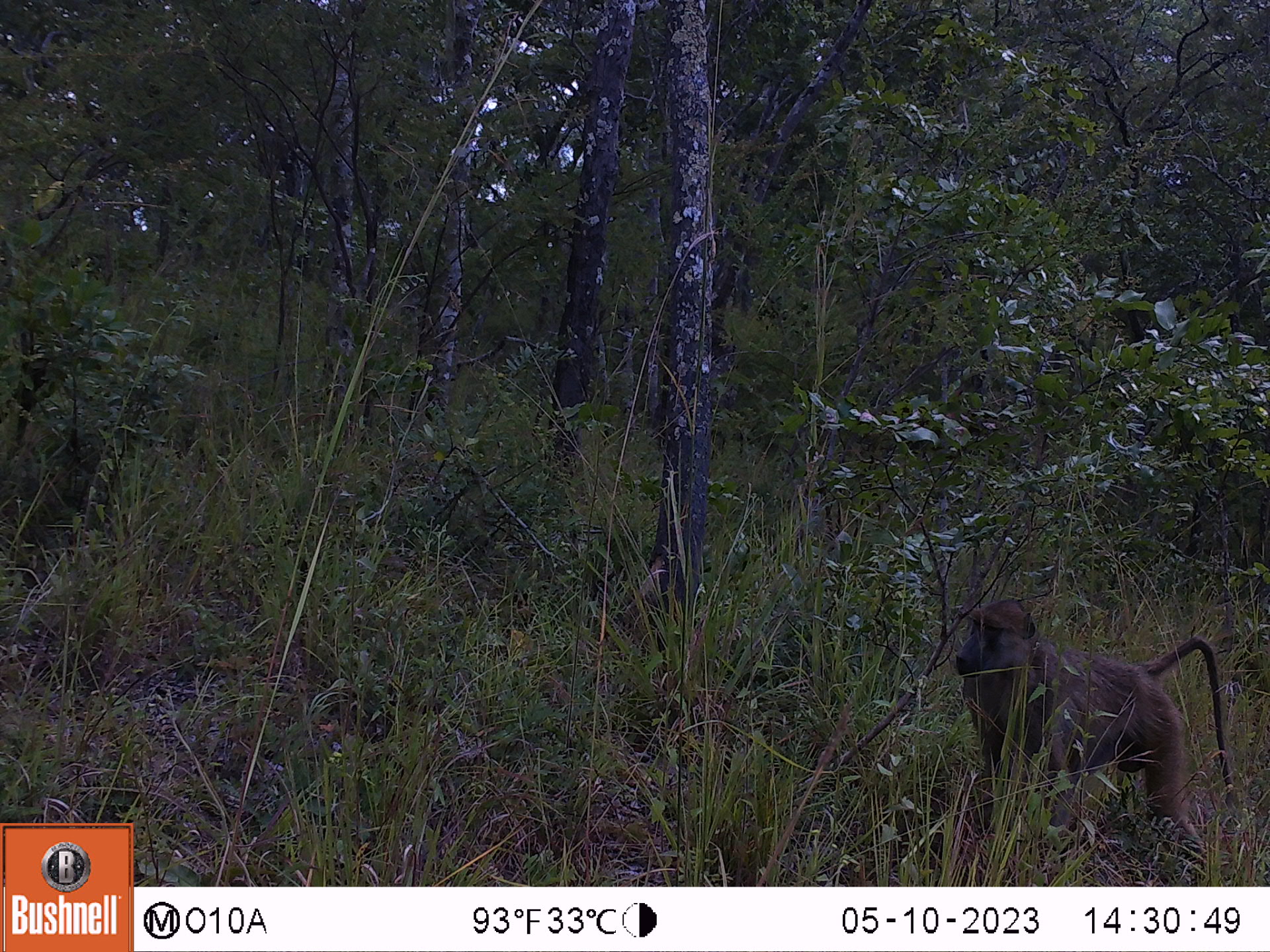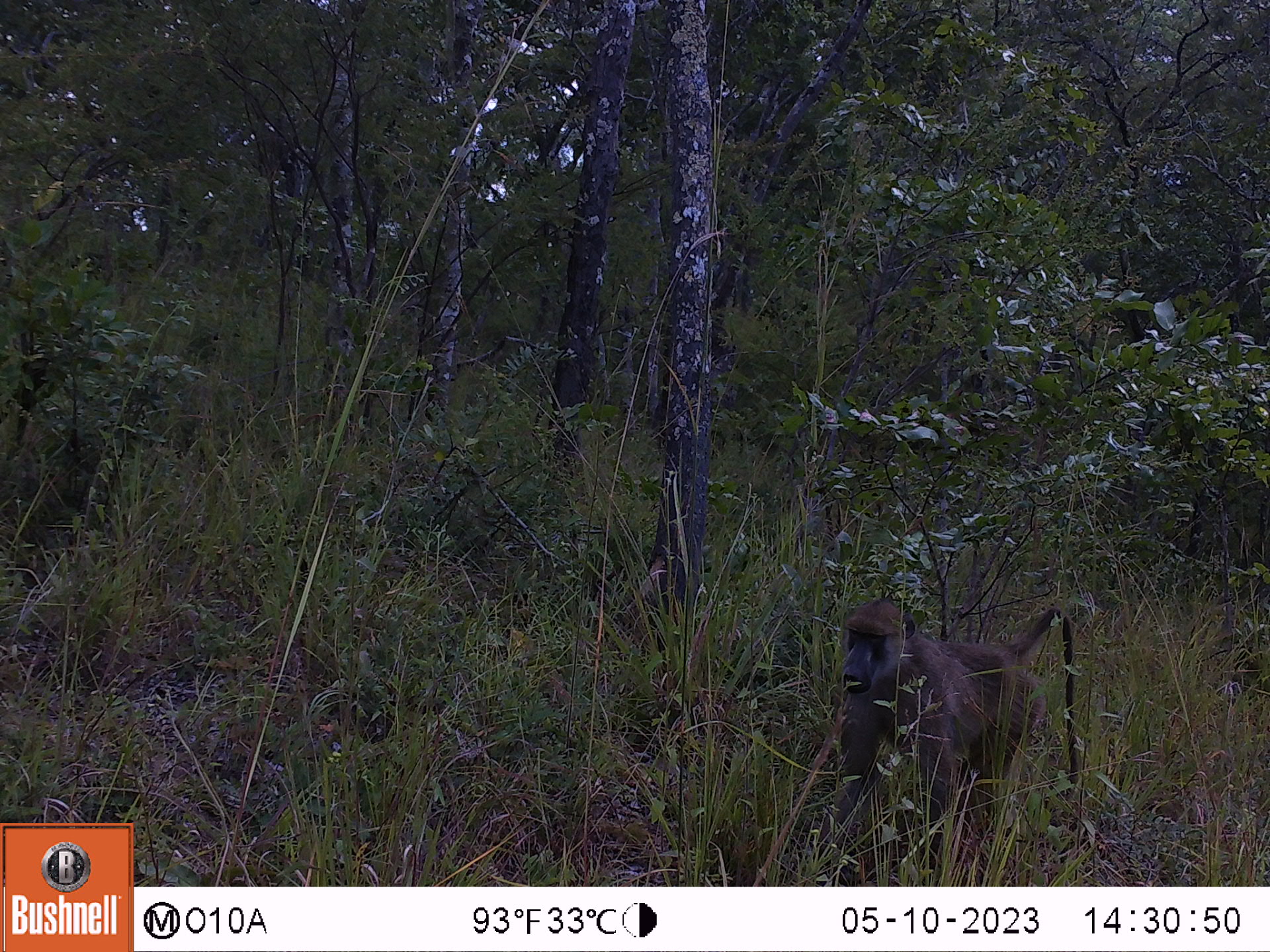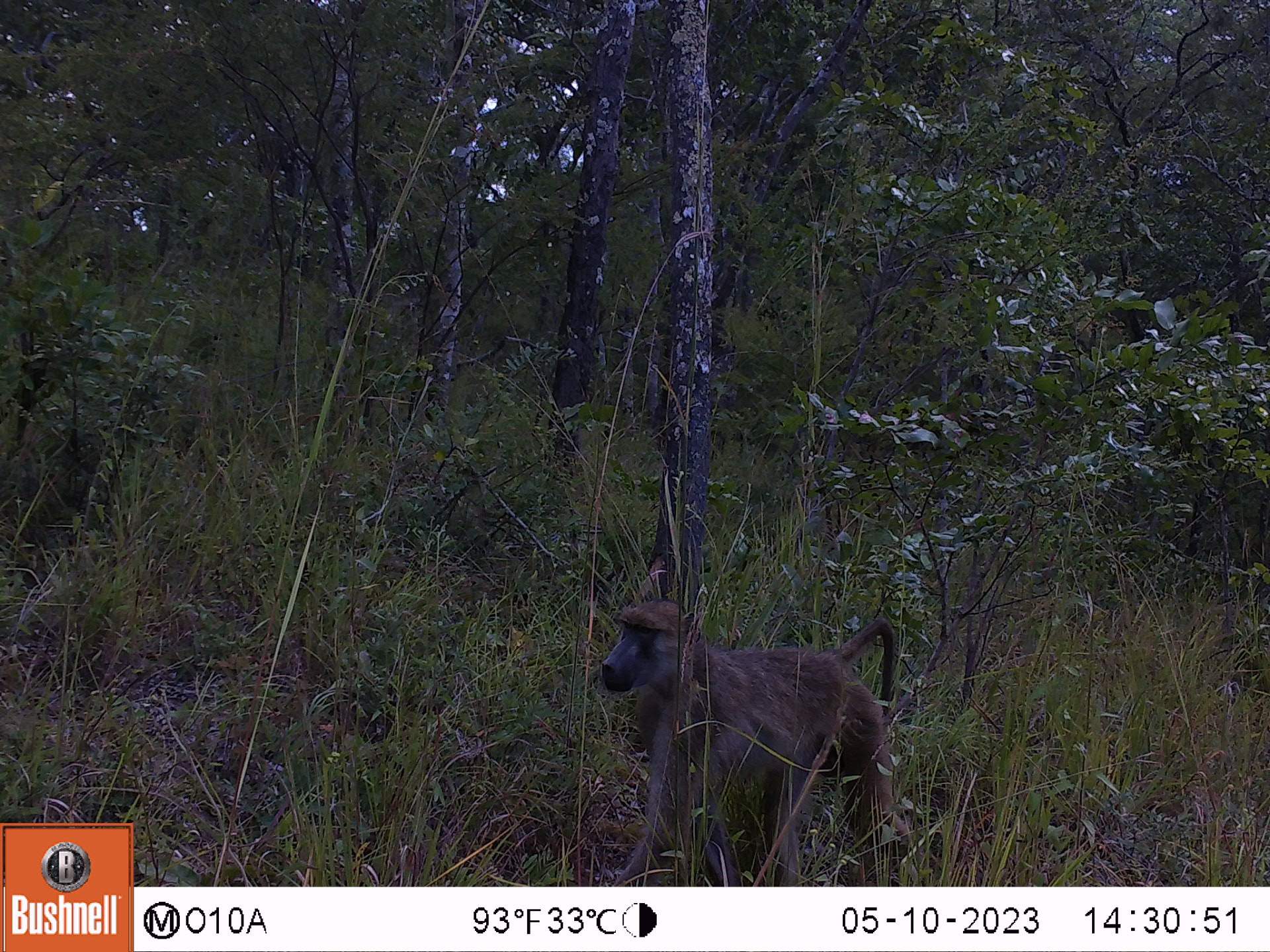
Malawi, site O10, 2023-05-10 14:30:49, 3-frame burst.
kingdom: Animalia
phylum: Chordata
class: Mammalia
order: Primates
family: Cercopithecidae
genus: Papio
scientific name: Papio cynocephalus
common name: yellow baboon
Yellow baboon (Papio cynocephalus), count 1.